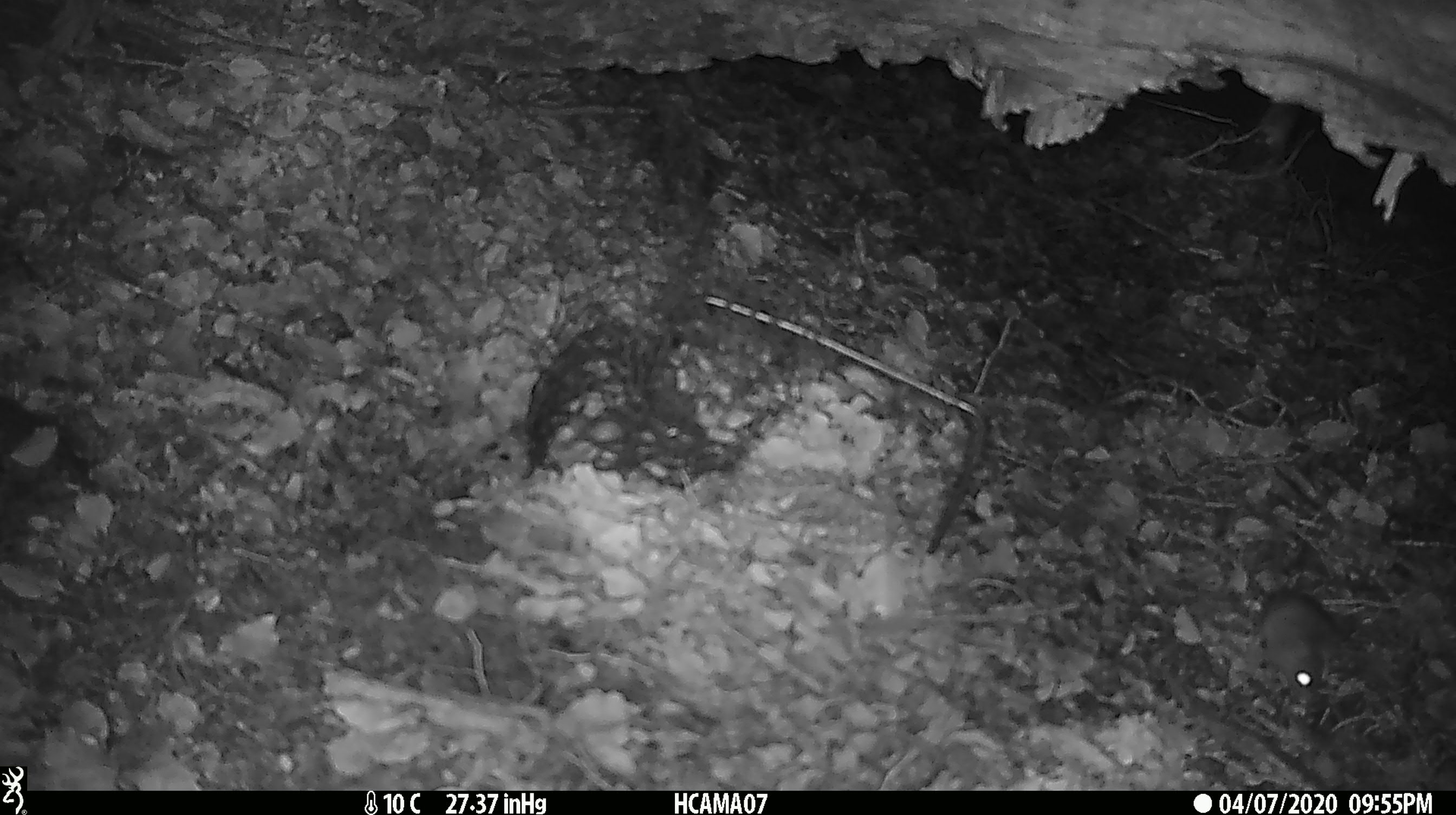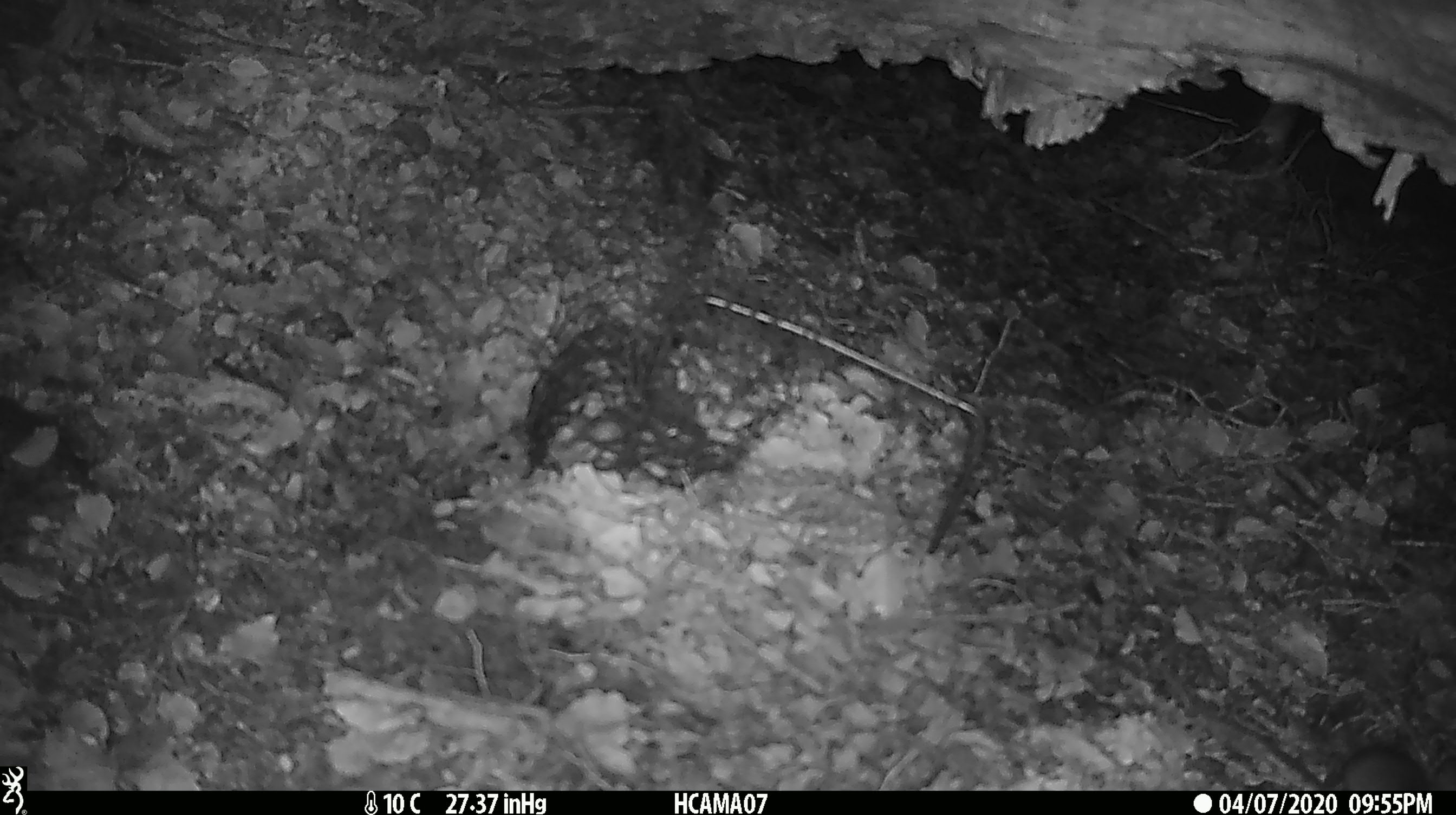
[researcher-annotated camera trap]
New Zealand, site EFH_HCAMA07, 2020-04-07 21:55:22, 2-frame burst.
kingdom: Animalia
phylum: Chordata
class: Mammalia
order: Rodentia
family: Muridae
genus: Mus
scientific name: Mus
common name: mouse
Mouse (Mus).